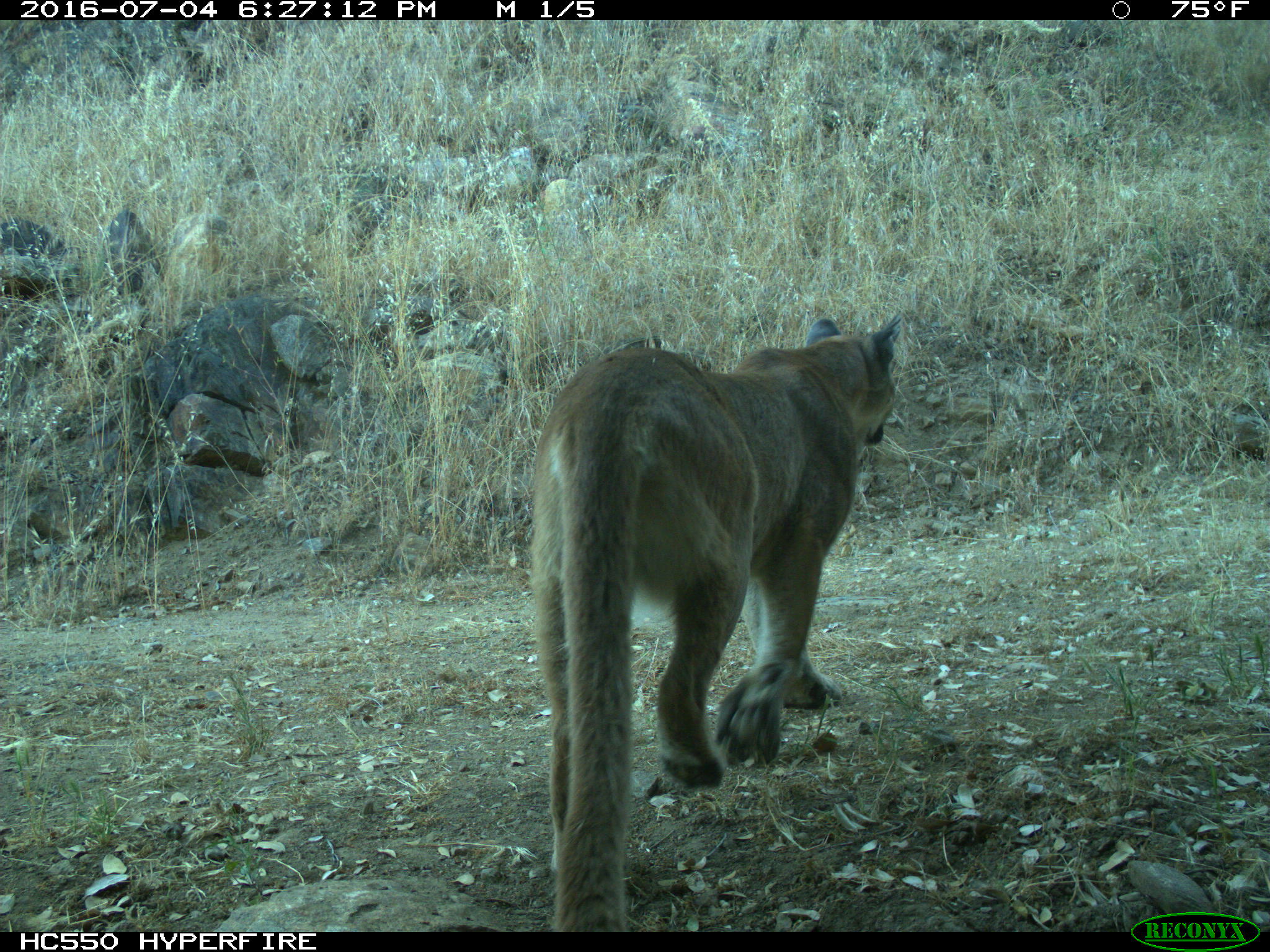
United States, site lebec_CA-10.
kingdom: Animalia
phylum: Chordata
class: Mammalia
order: Carnivora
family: Felidae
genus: Puma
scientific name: Puma concolor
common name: mountain lion